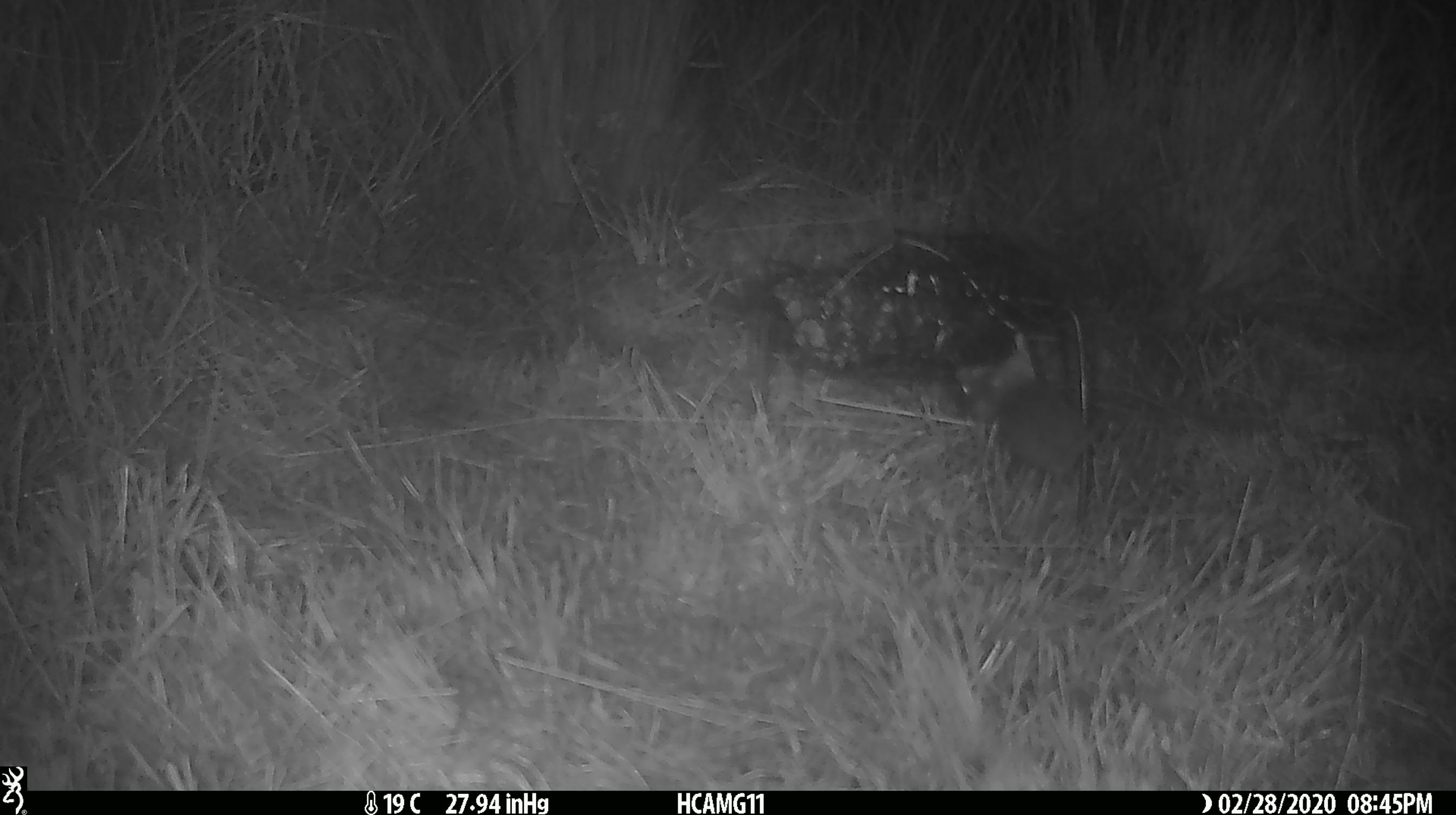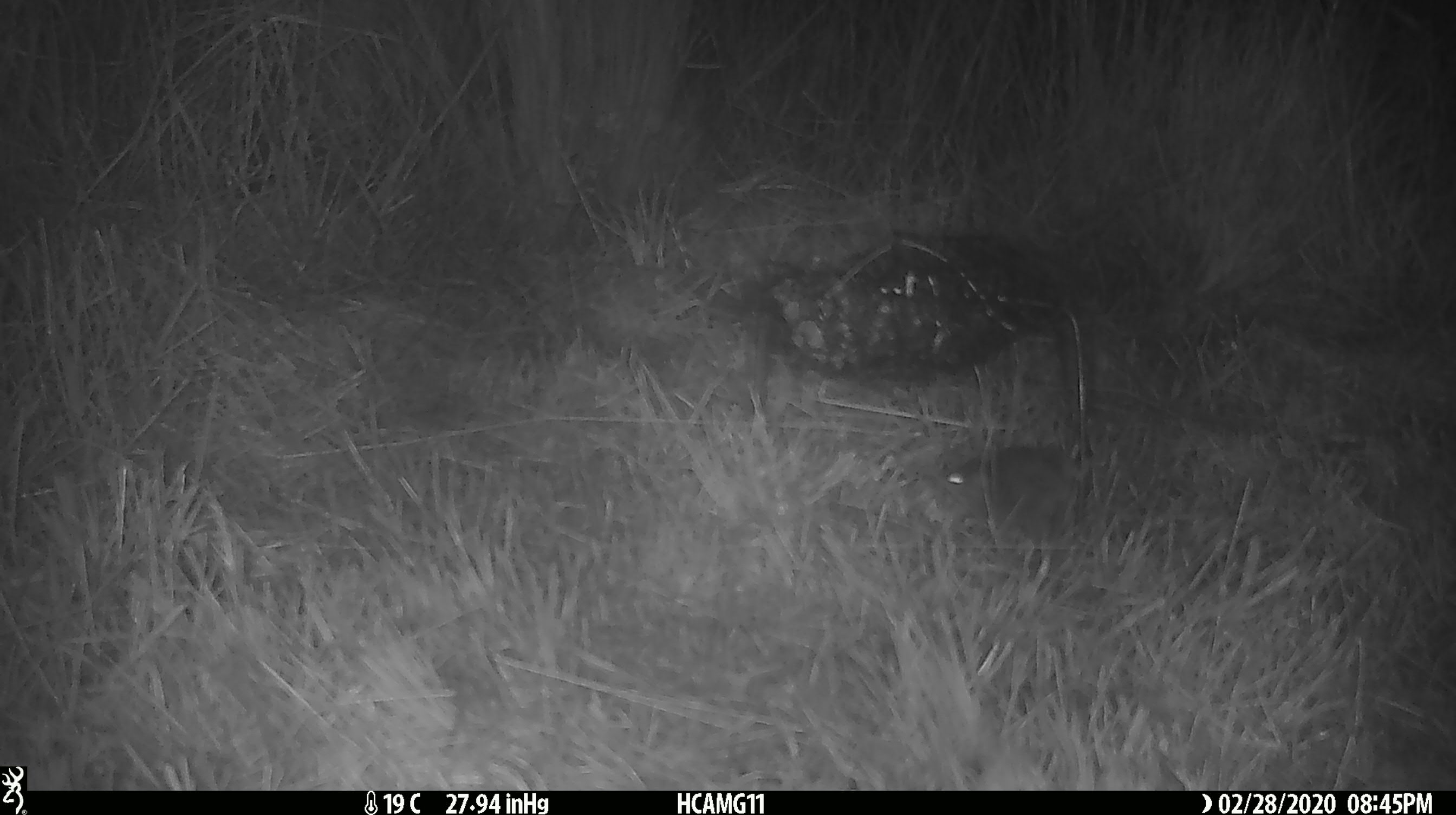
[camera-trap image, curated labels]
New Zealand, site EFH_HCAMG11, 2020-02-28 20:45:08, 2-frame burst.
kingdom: Animalia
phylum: Chordata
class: Mammalia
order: Rodentia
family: Muridae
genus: Mus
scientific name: Mus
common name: mouse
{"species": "mouse (Mus)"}